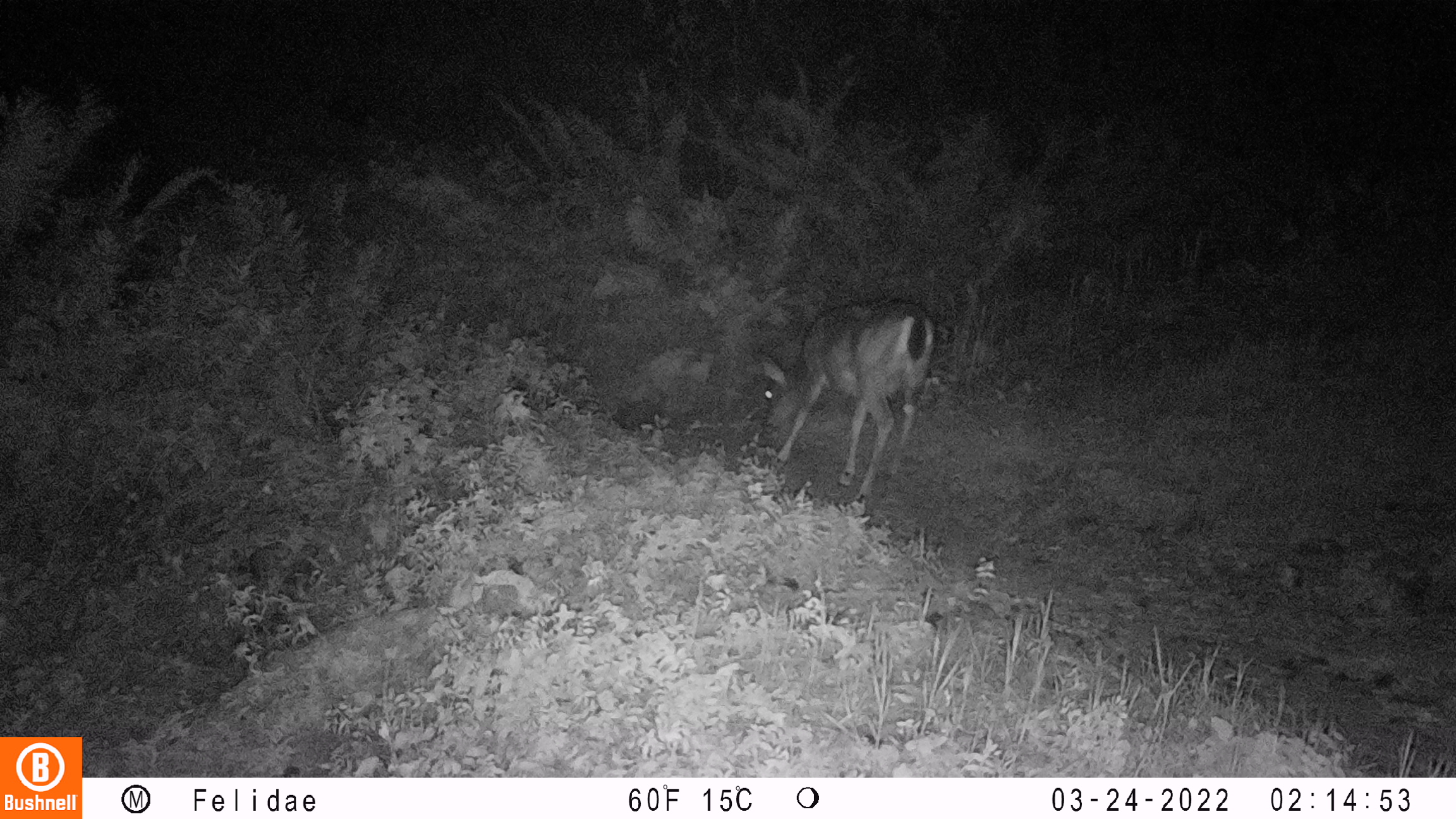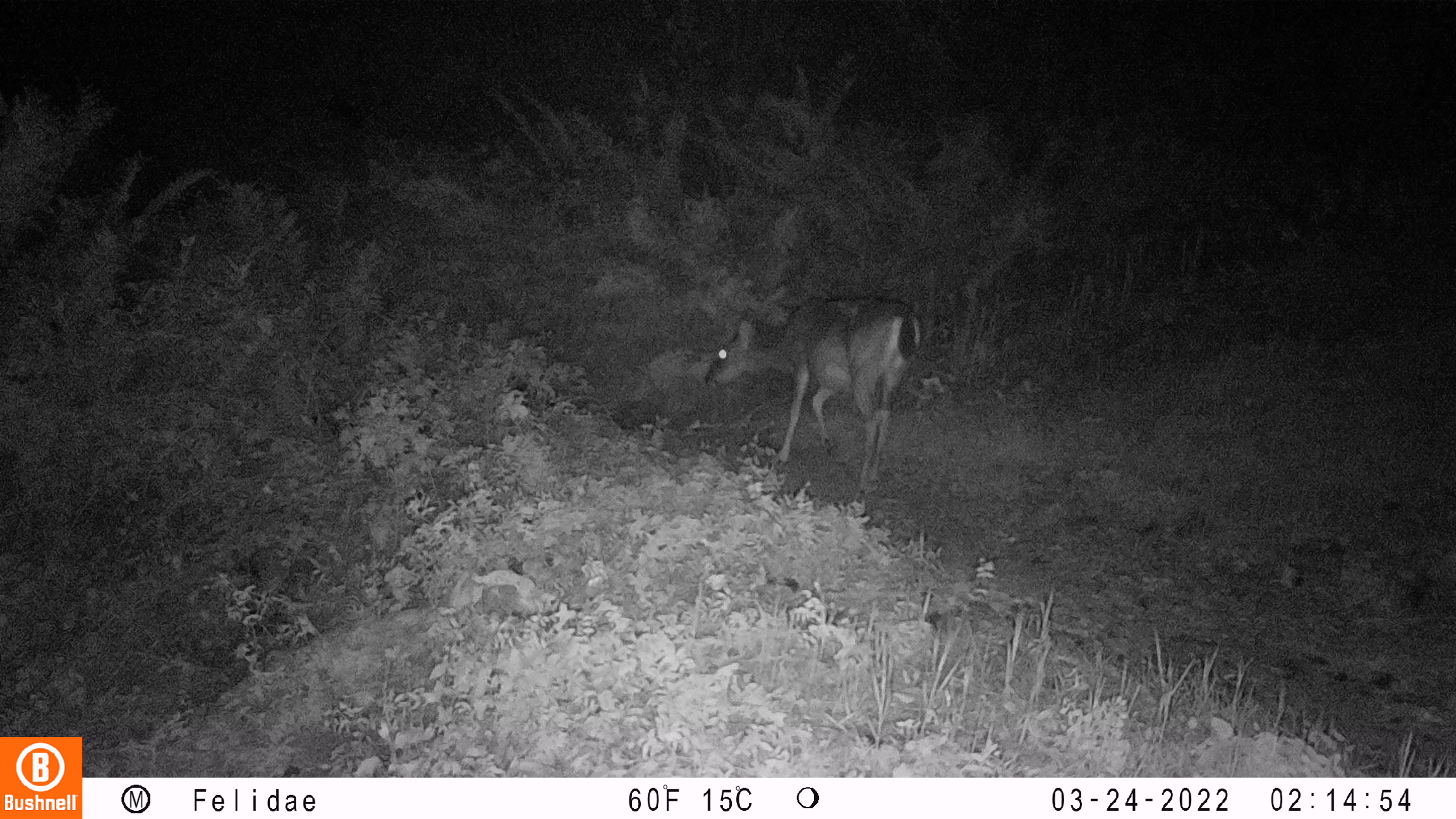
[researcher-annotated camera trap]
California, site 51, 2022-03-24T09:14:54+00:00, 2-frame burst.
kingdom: Animalia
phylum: Chordata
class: Mammalia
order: Artiodactyla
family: Cervidae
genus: Odocoileus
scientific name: Odocoileus hemionus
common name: mule deer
Mule deer (Odocoileus hemionus).